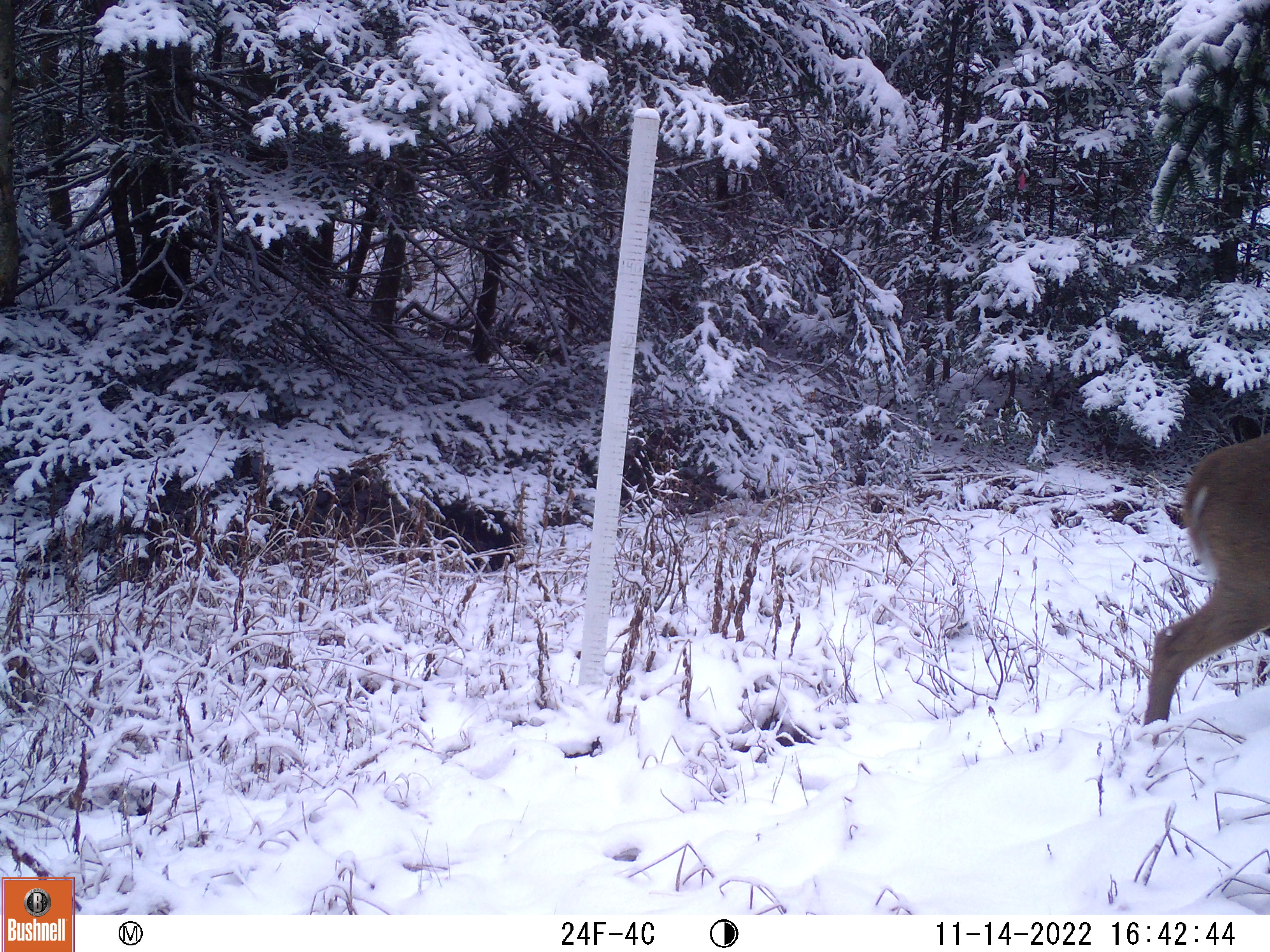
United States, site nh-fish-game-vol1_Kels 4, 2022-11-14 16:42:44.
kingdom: Animalia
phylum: Chordata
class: Mammalia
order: Artiodactyla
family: Cervidae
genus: Odocoileus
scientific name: Odocoileus virginianus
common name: white-tailed deer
White-tailed deer (Odocoileus virginianus).